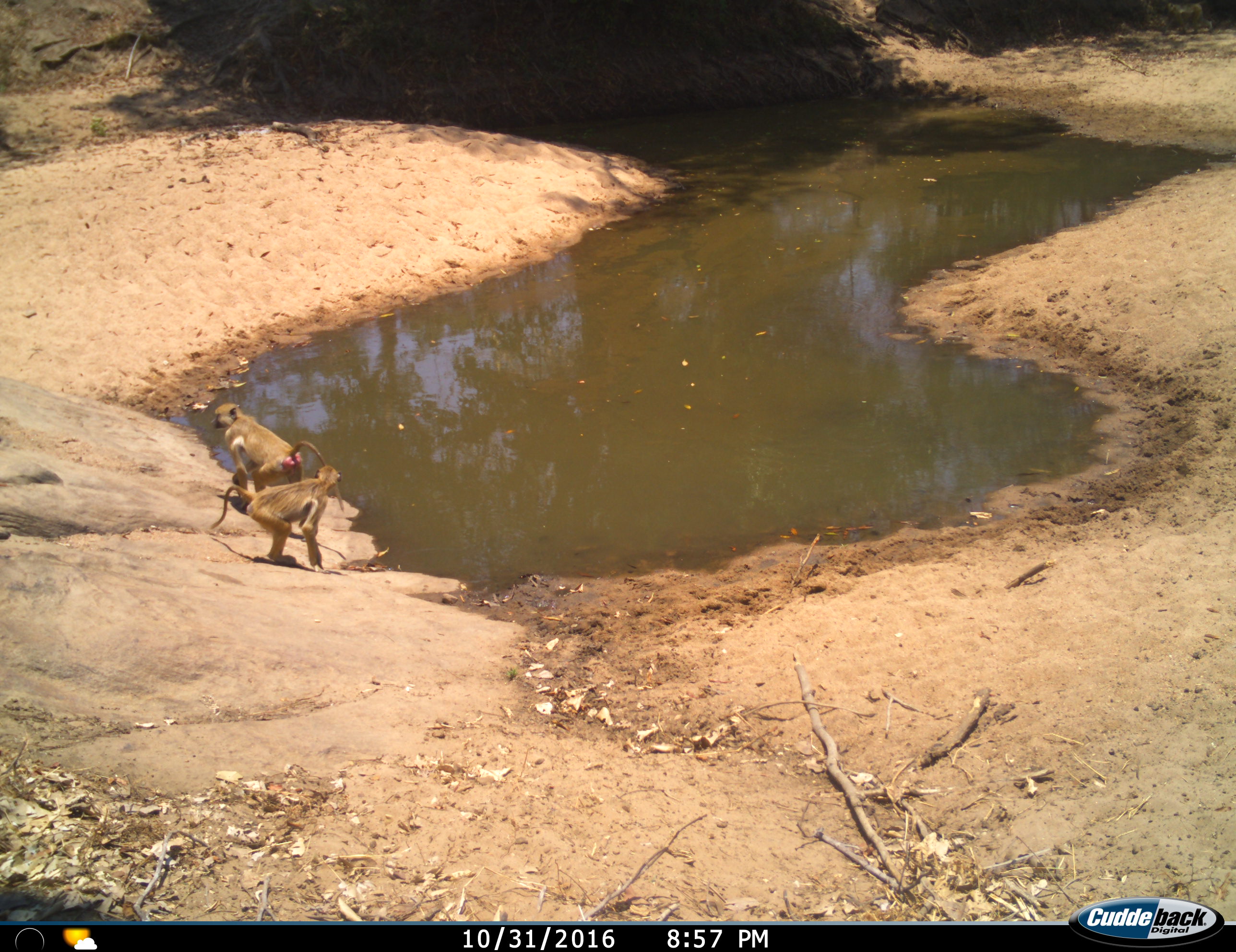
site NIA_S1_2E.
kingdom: Animalia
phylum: Chordata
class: Mammalia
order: Primates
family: Cercopithecidae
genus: Papio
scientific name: Papio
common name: baboon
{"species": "baboon (Papio)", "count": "2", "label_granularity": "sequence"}